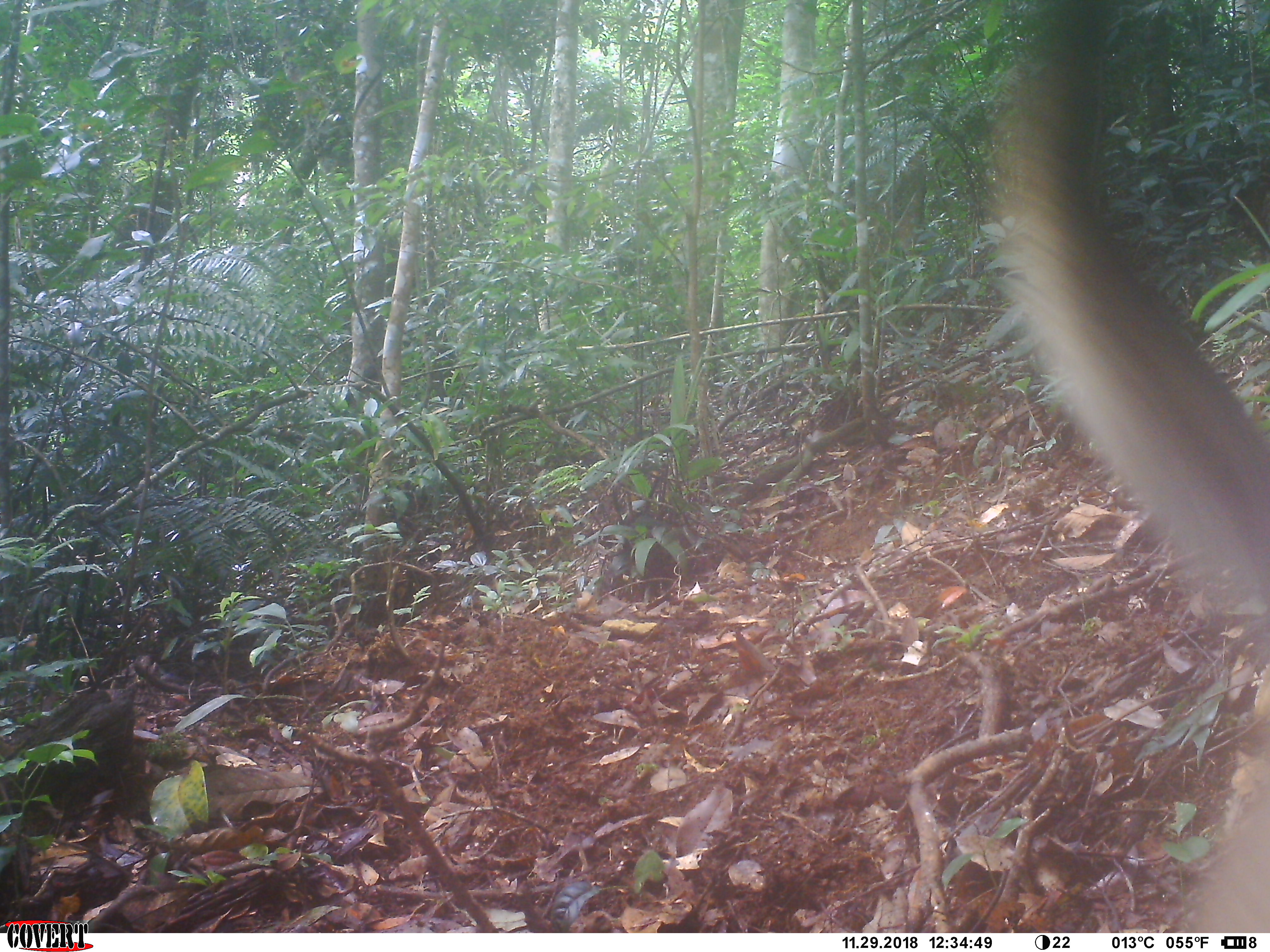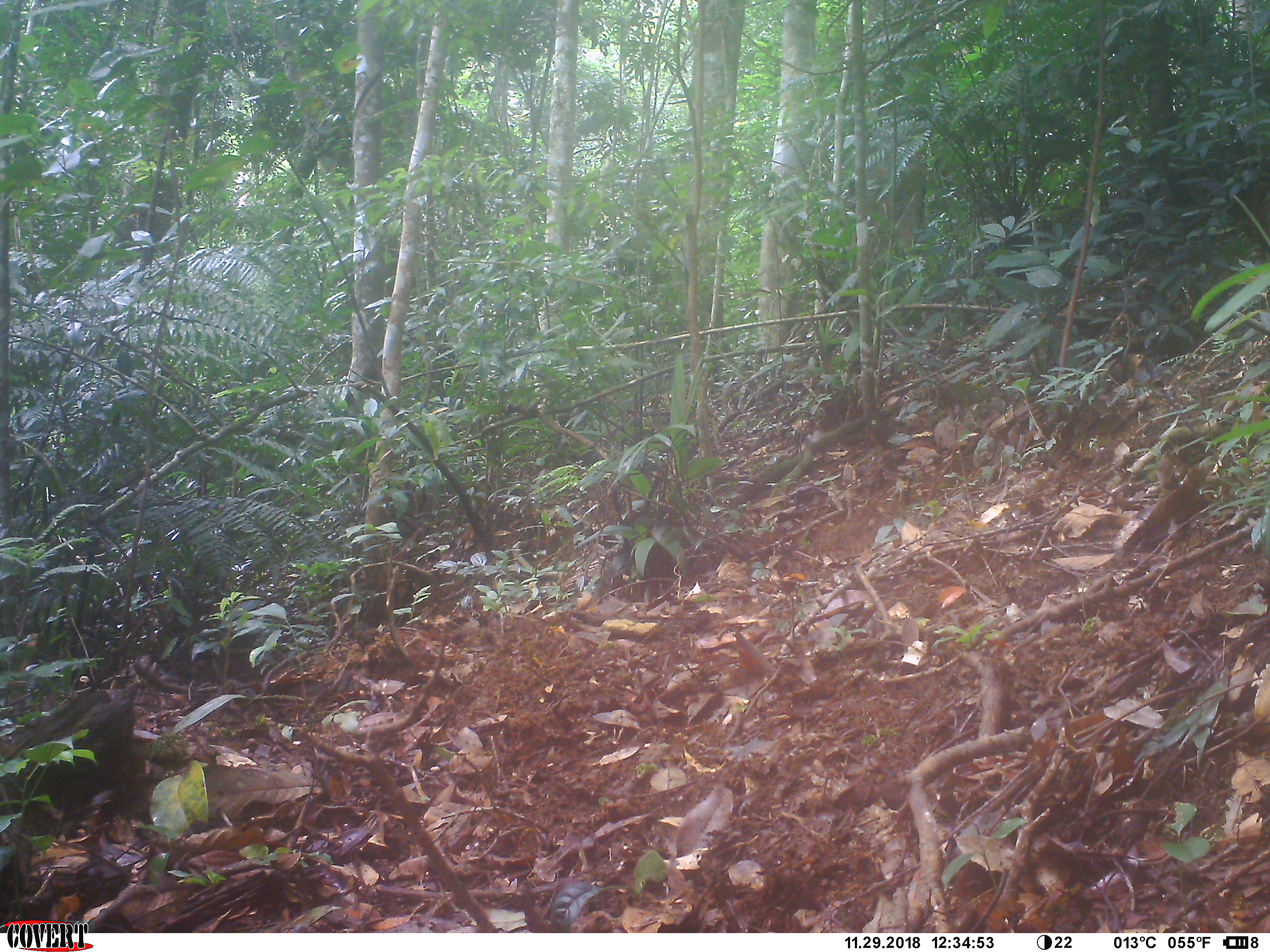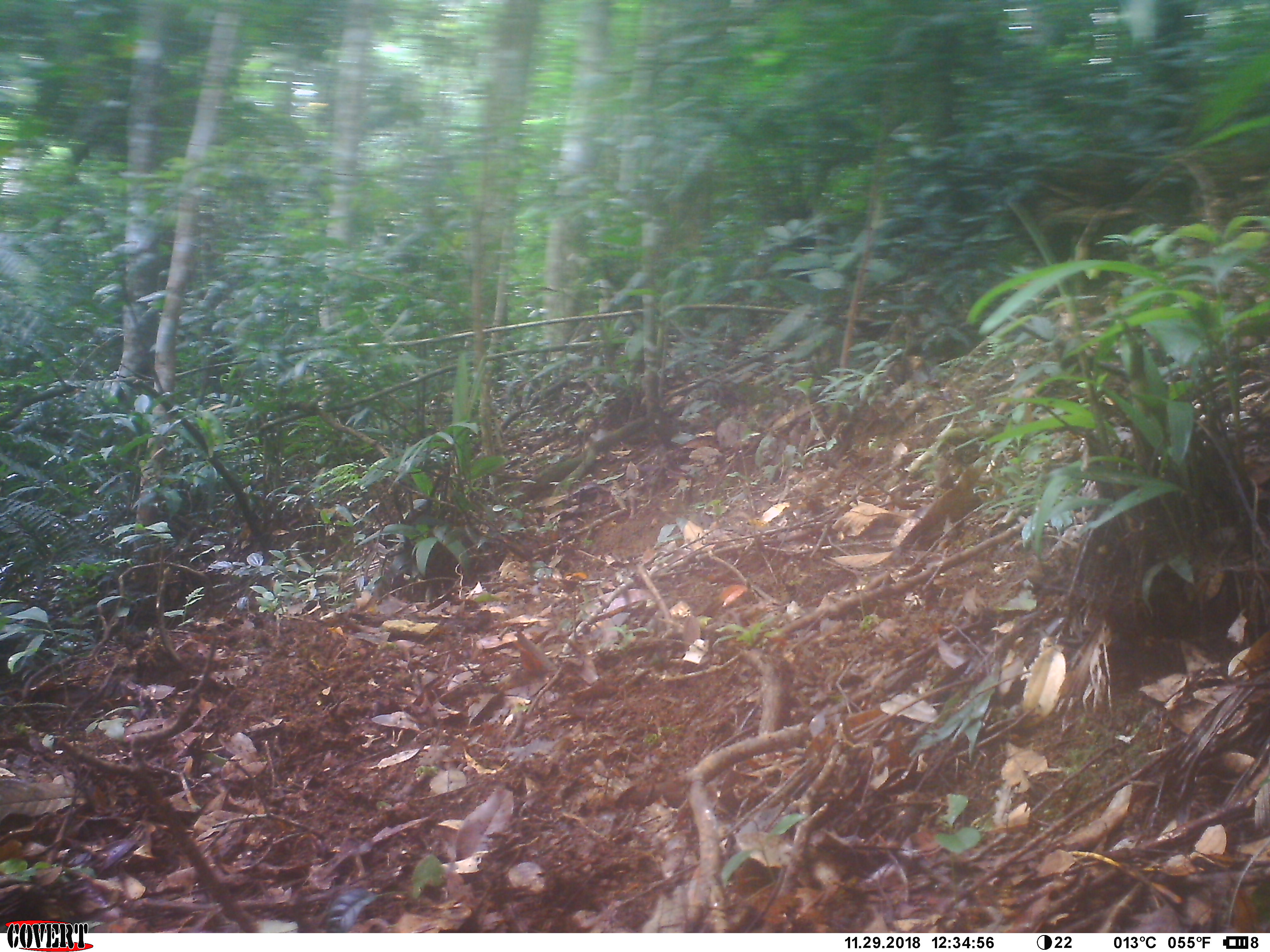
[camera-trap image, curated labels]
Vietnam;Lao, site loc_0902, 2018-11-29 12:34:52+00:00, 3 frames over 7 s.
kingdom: Animalia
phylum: Chordata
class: Mammalia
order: Carnivora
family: Canidae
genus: Canis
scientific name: Canis familiaris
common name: domestic dog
Domestic dog (Canis familiaris). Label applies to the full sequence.